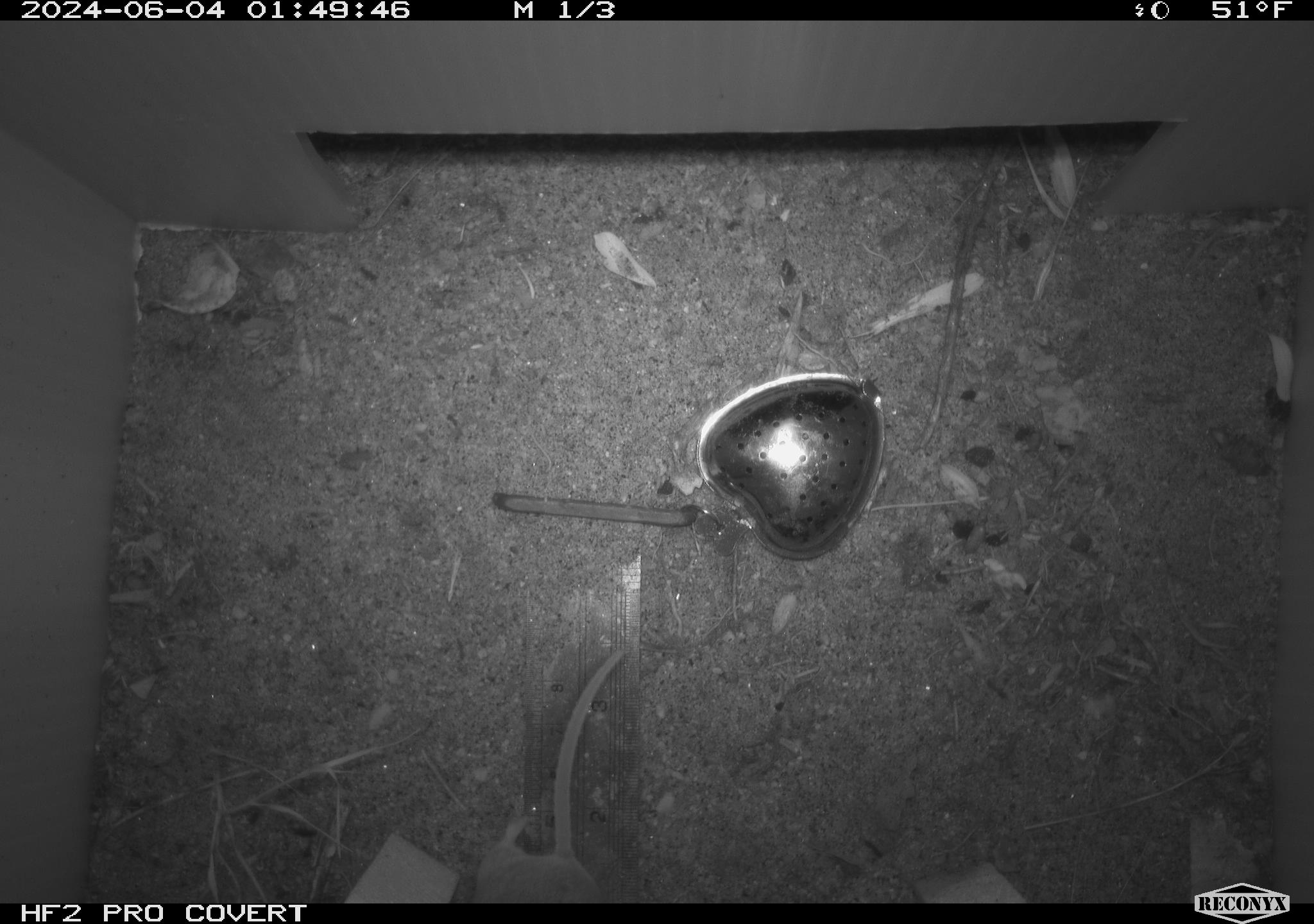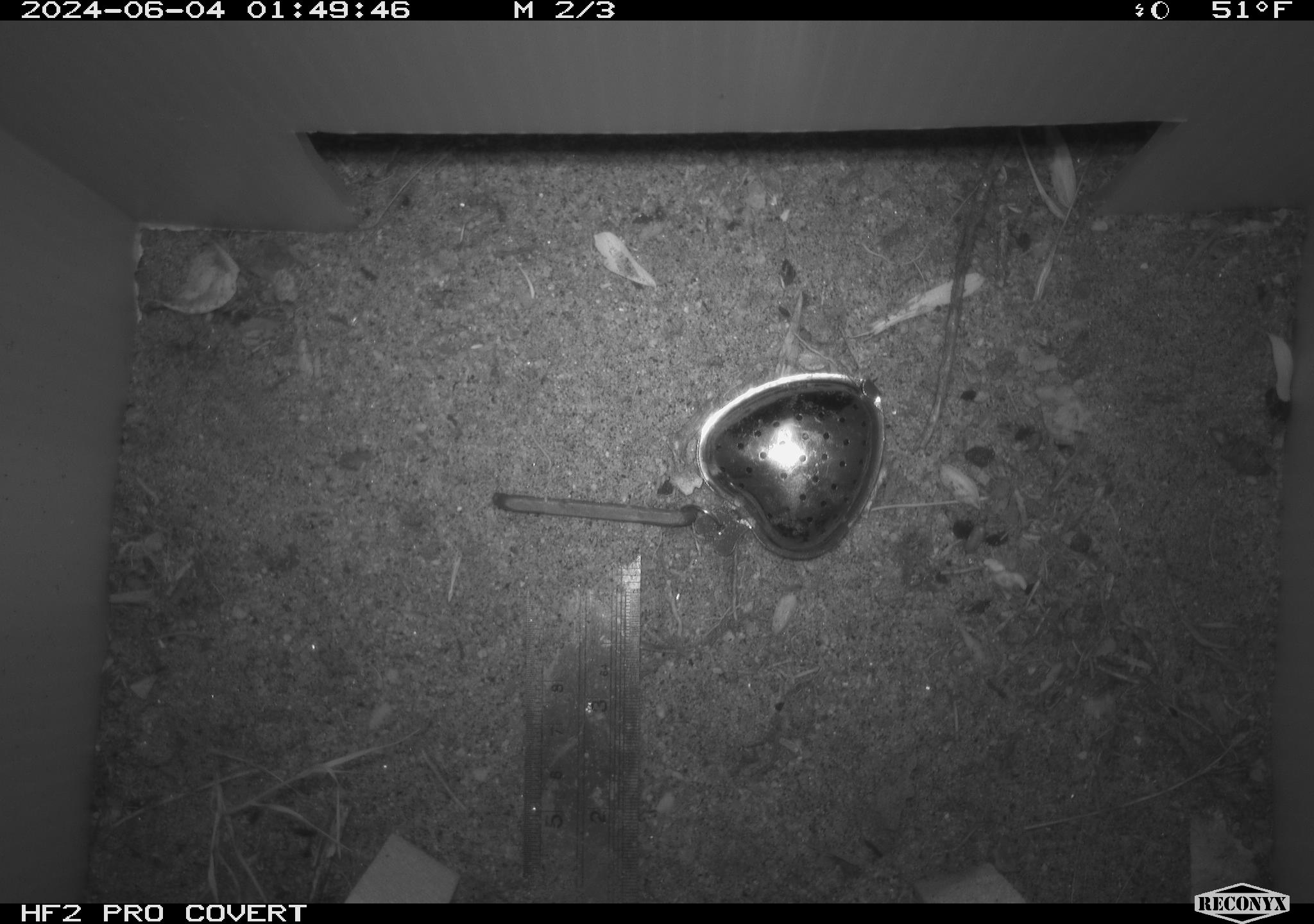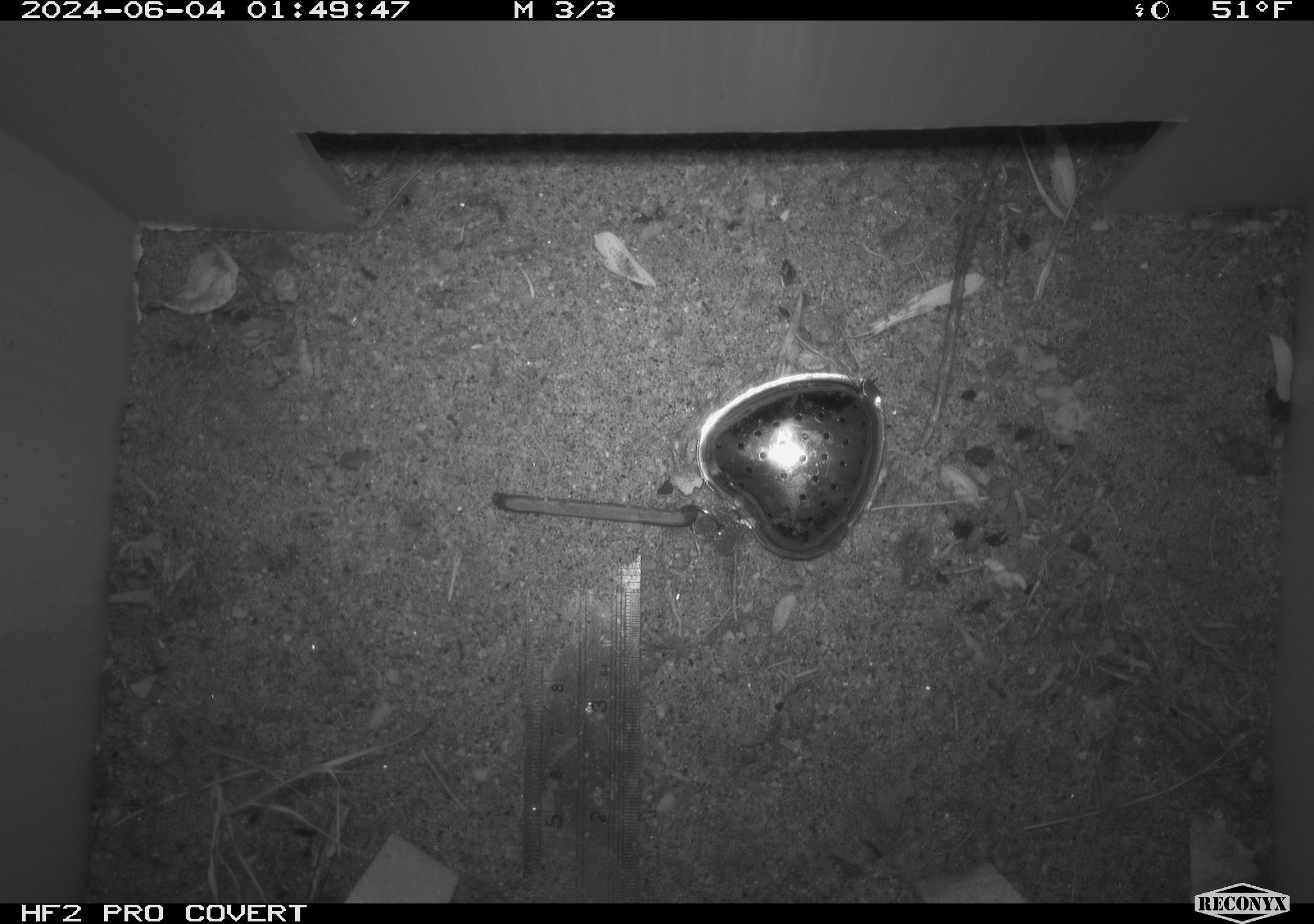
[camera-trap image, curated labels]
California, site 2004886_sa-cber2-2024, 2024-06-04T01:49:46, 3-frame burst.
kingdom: Animalia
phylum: Chordata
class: Mammalia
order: Rodentia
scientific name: Rodentia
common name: mouse species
Mouse species (Rodentia).